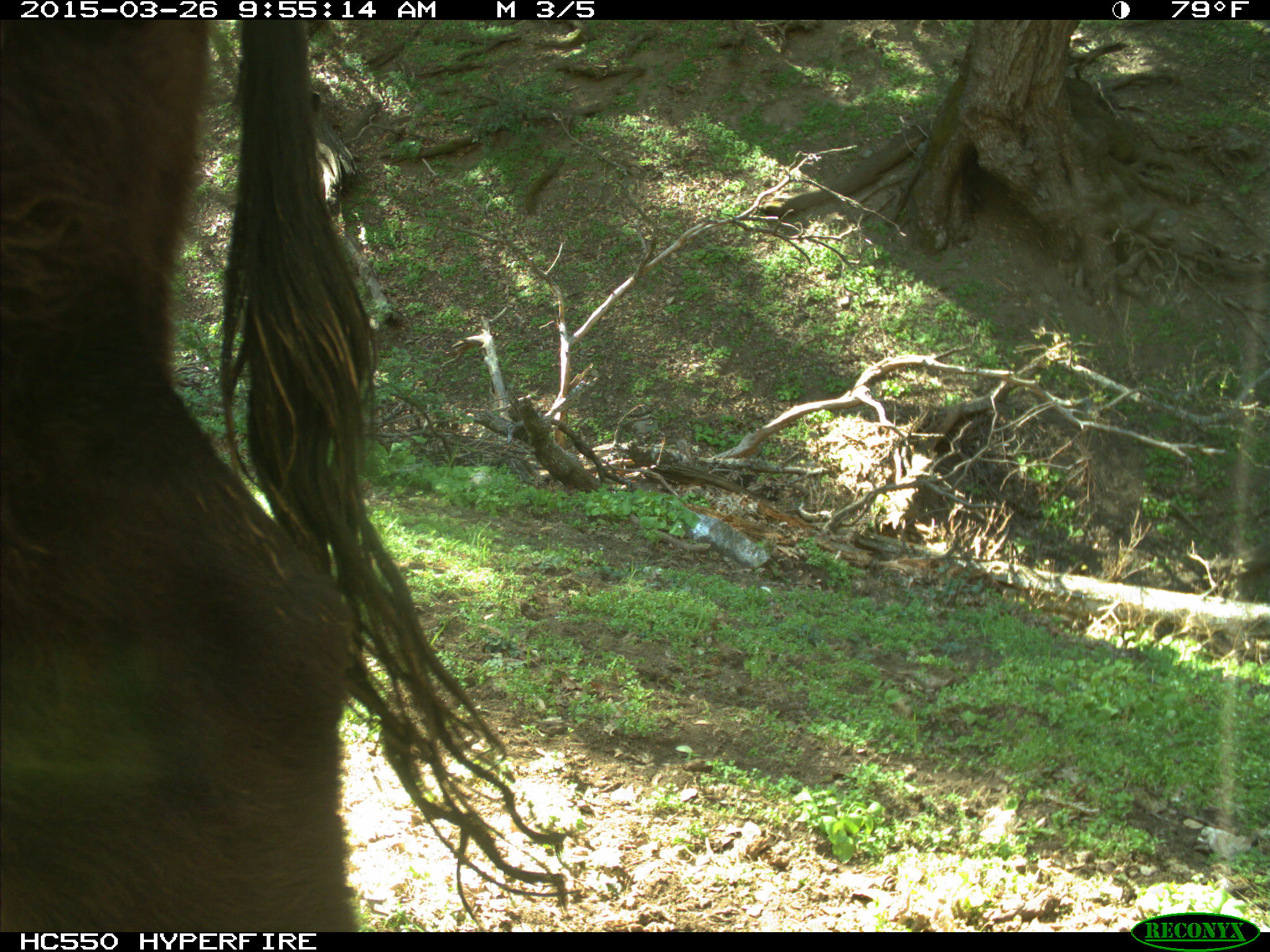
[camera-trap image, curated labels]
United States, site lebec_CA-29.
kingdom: Animalia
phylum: Chordata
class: Mammalia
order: Artiodactyla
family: Bovidae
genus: Bos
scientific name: Bos taurus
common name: domestic cow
Bos taurus (domestic cow).